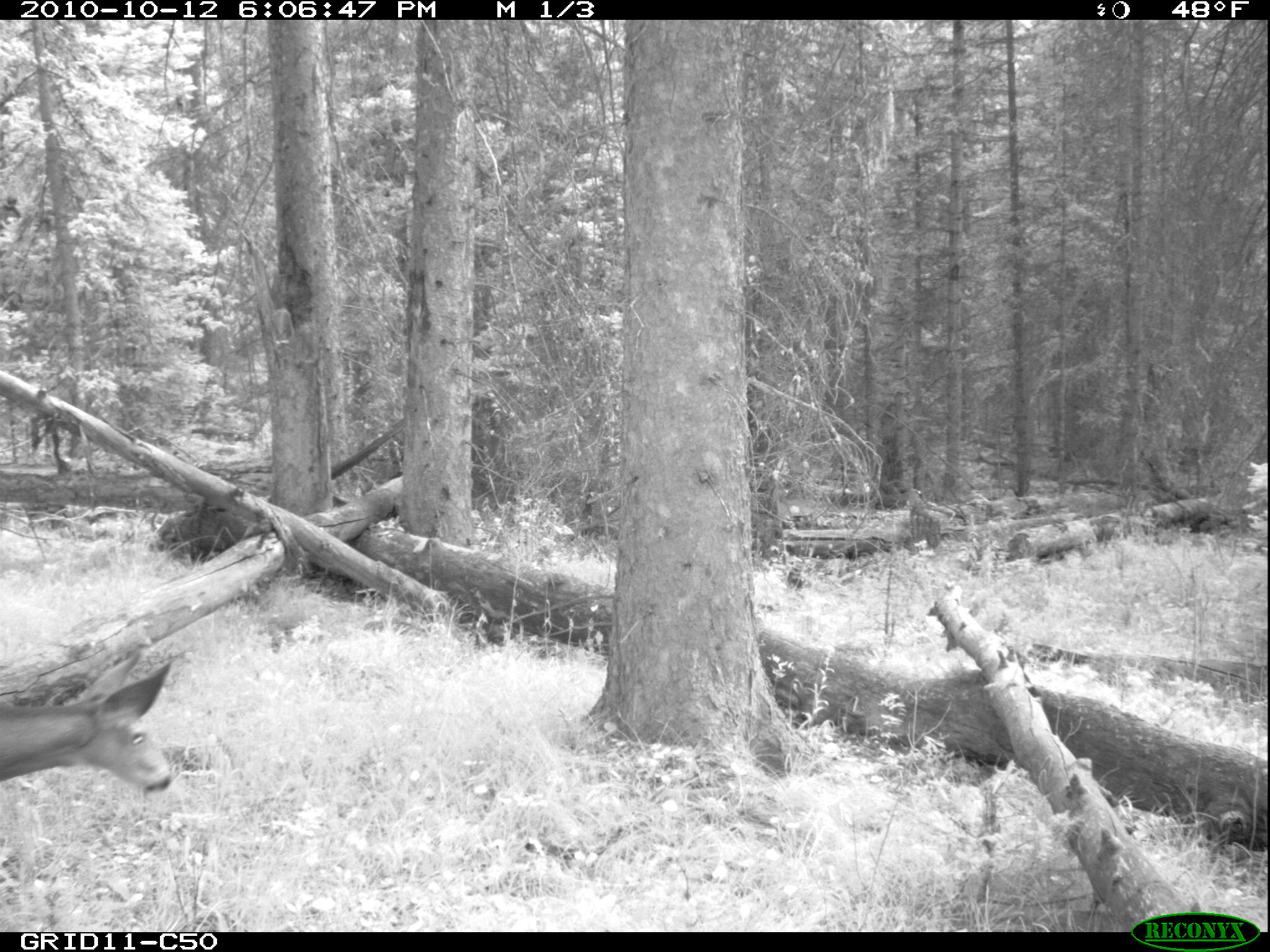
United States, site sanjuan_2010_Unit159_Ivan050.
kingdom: Animalia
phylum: Chordata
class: Mammalia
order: Artiodactyla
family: Cervidae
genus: Odocoileus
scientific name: Odocoileus hemionus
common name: mule deer